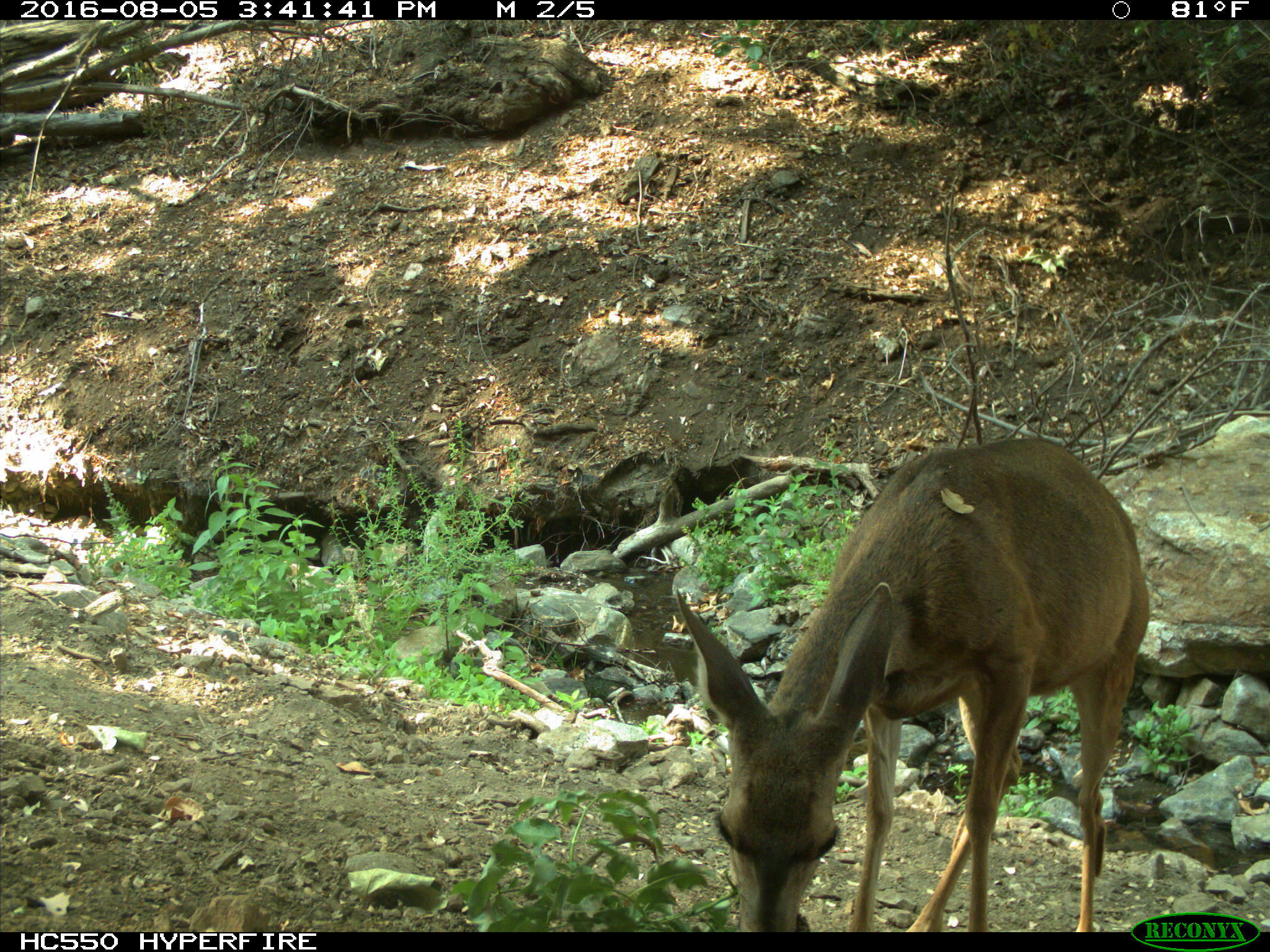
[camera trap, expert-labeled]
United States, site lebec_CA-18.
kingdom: Animalia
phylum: Chordata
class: Mammalia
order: Artiodactyla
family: Cervidae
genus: Odocoileus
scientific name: Odocoileus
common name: deer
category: unidentified deer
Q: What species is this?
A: Unidentified deer (deer) (Odocoileus).